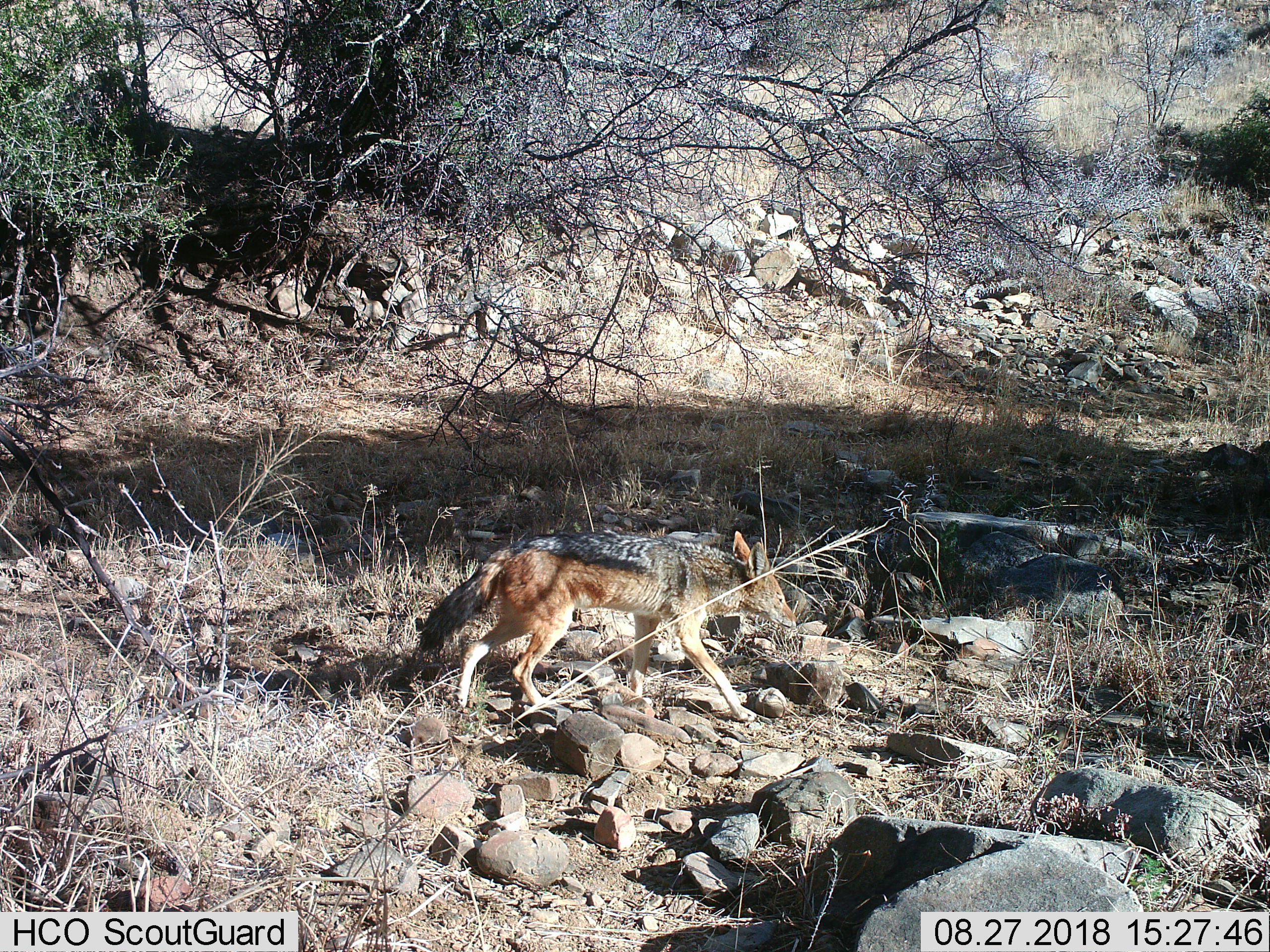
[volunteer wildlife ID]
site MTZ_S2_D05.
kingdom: Animalia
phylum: Chordata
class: Mammalia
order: Carnivora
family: Canidae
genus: Lupulella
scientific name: Lupulella mesomelas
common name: black-backed jackal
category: jackalblackbacked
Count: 1.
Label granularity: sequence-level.